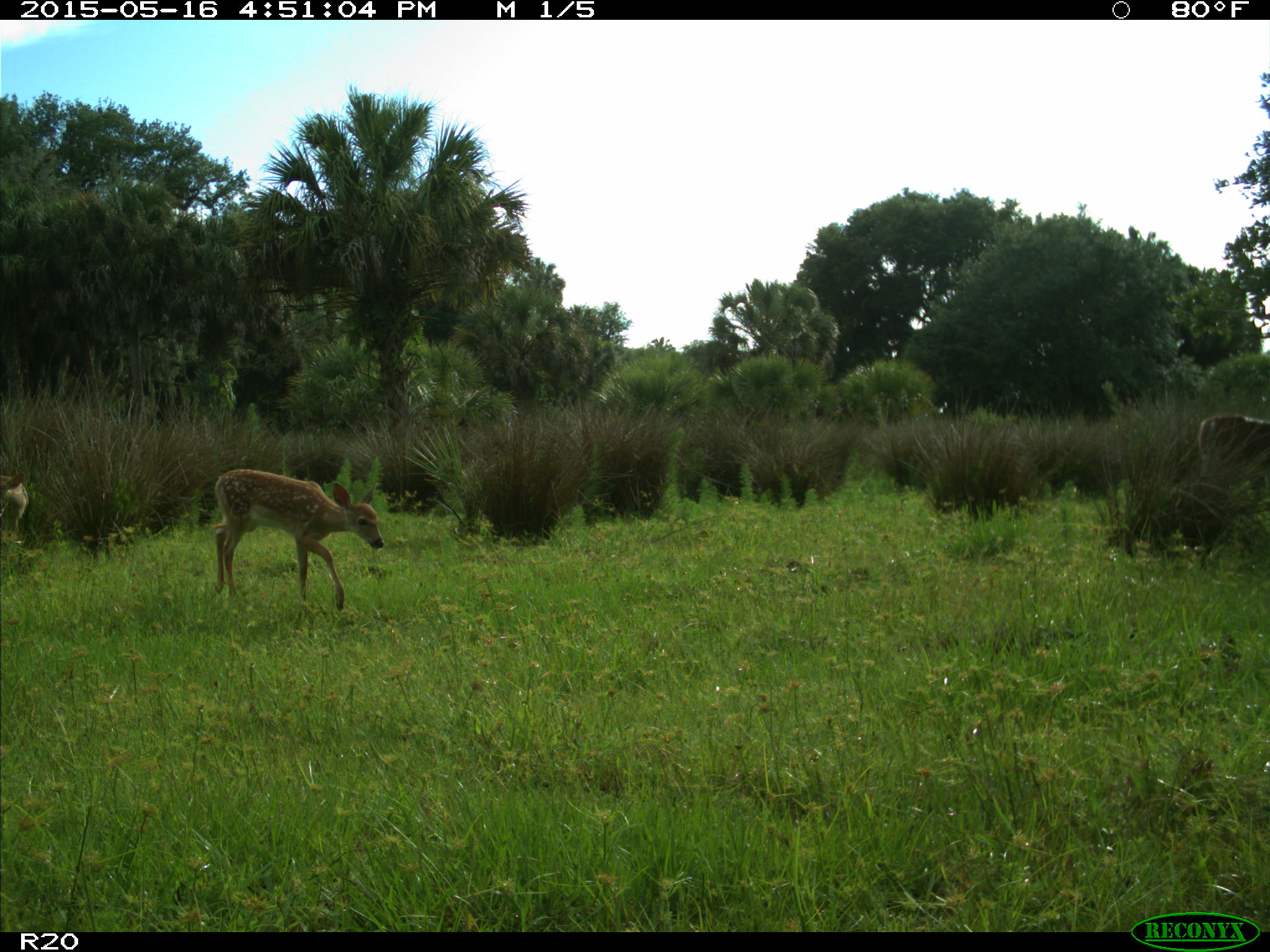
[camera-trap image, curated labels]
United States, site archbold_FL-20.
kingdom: Animalia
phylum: Chordata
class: Mammalia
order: Artiodactyla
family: Cervidae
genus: Odocoileus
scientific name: Odocoileus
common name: deer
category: unidentified deer